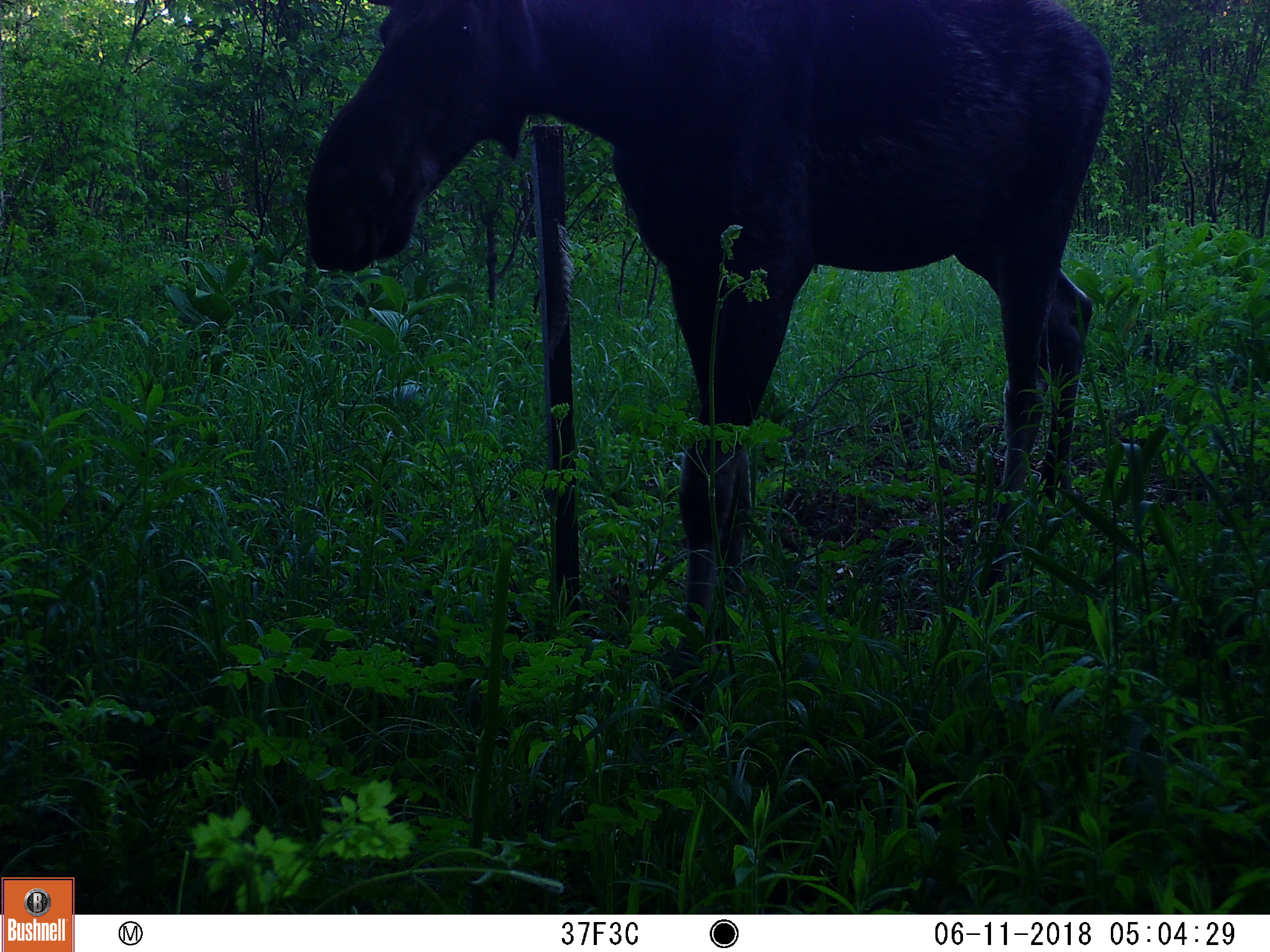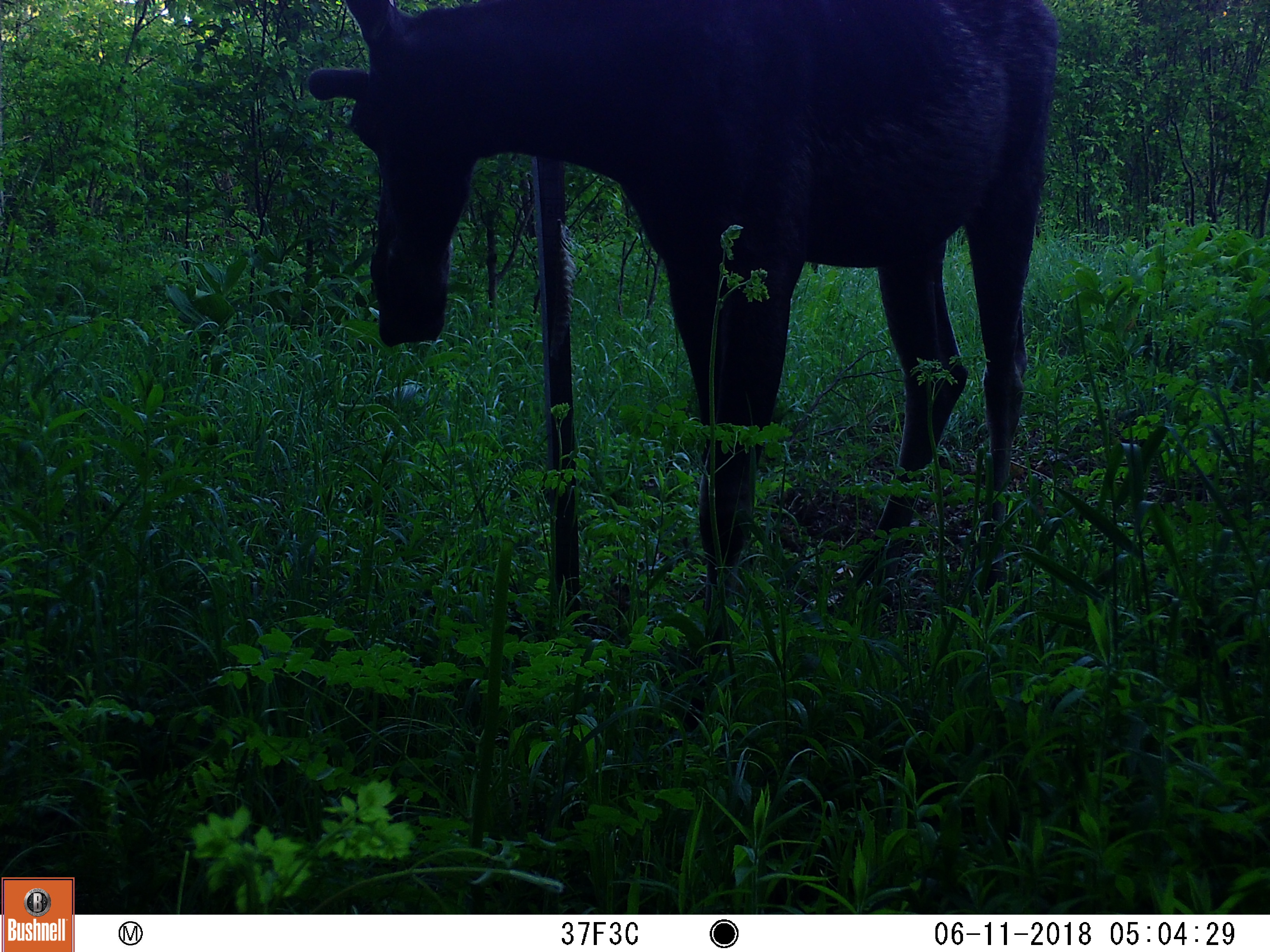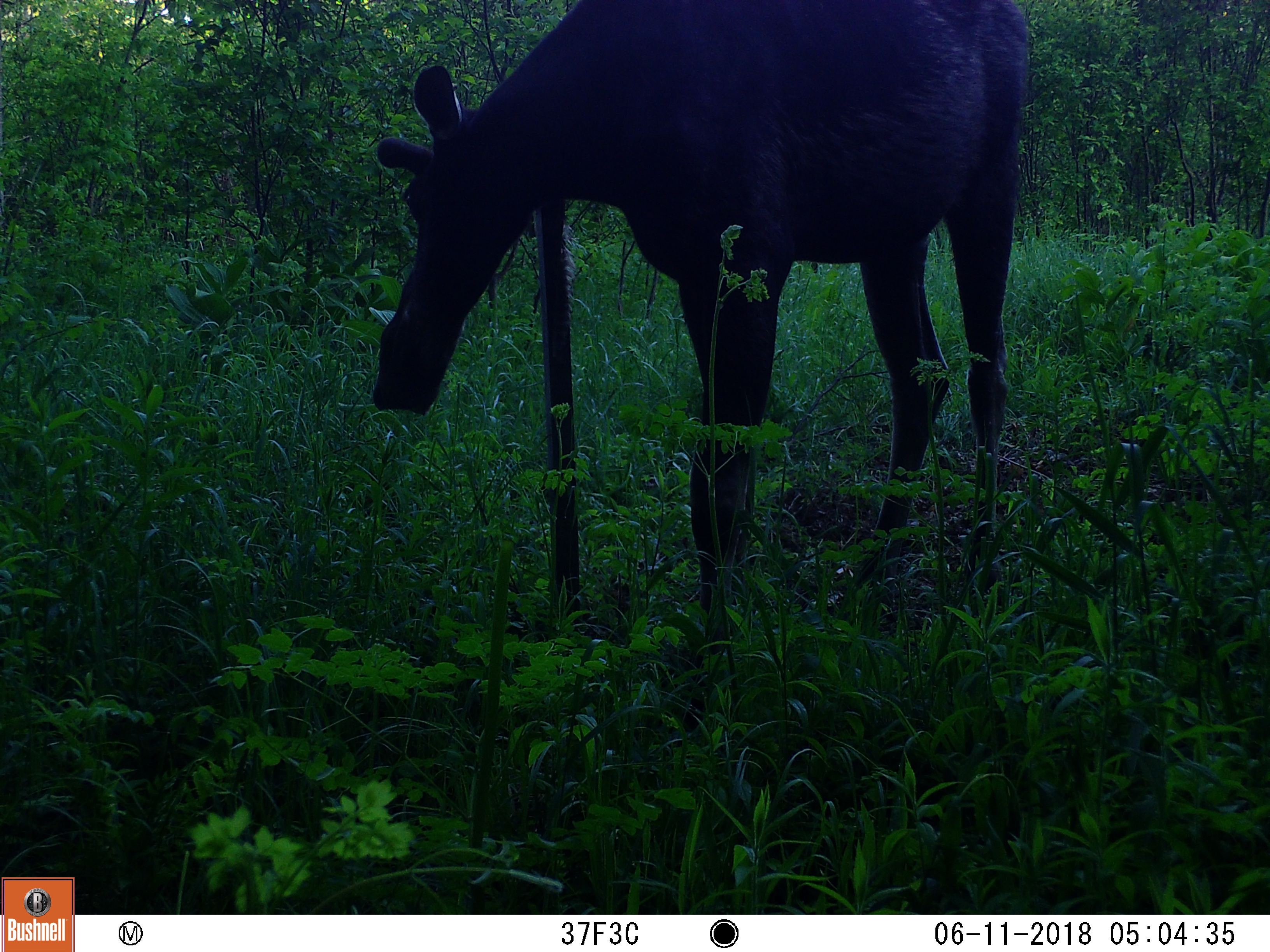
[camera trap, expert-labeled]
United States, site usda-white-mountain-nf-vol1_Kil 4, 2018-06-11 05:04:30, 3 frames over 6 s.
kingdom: Animalia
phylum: Chordata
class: Mammalia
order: Artiodactyla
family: Cervidae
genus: Alces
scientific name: Alces alces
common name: moose